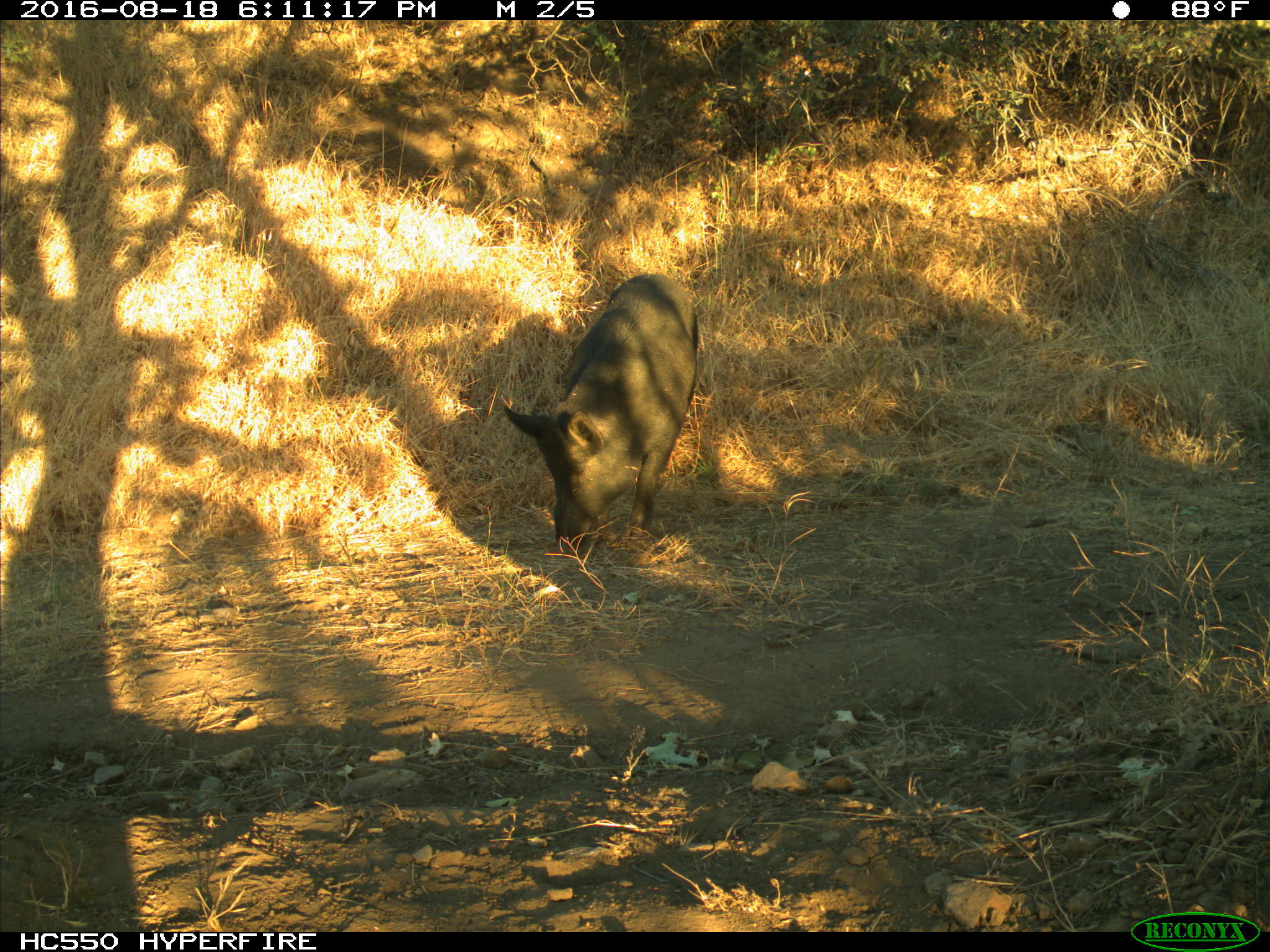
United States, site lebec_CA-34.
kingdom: Animalia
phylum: Chordata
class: Mammalia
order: Artiodactyla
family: Suidae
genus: Sus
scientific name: Sus scrofa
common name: wild boar